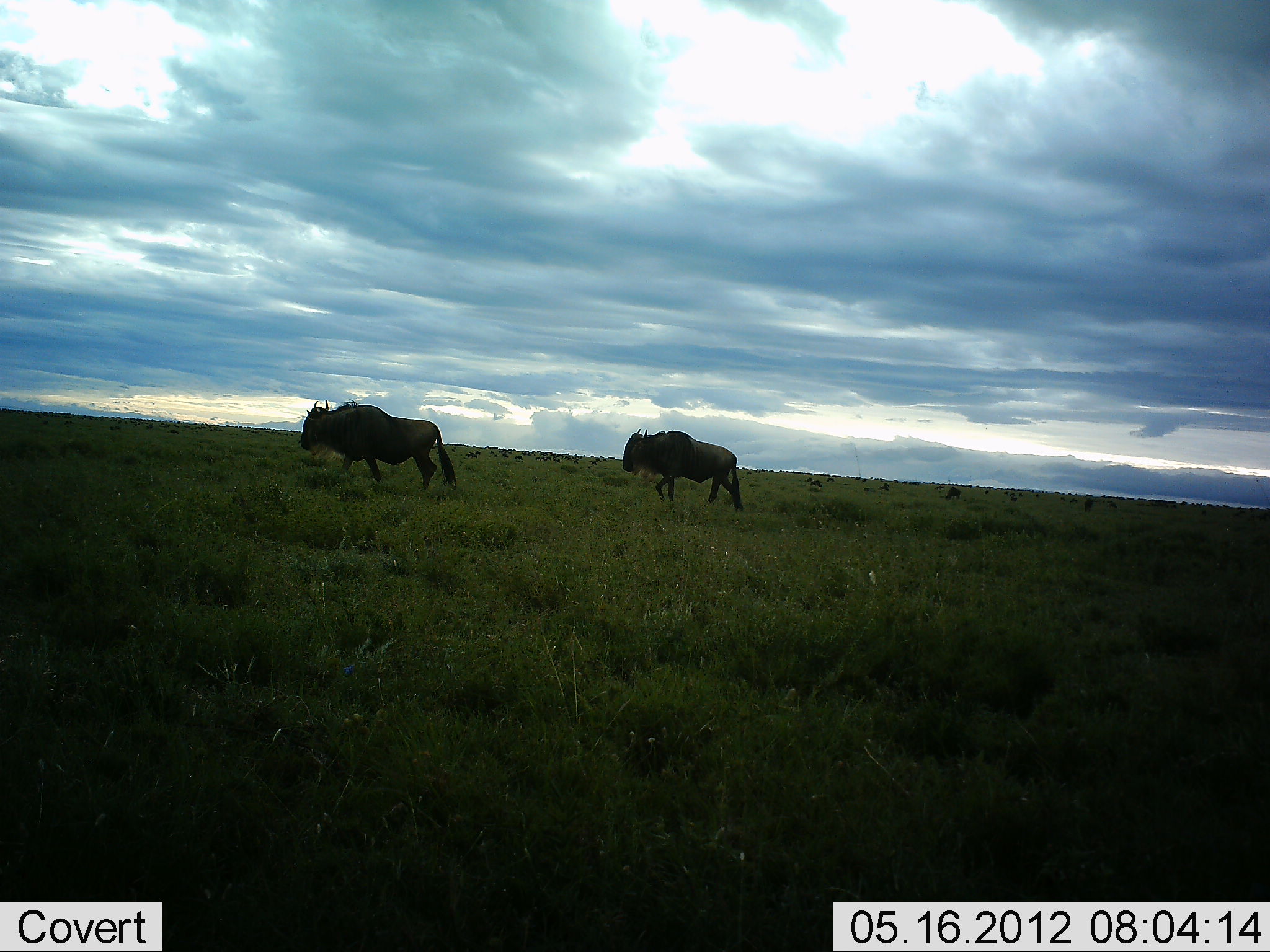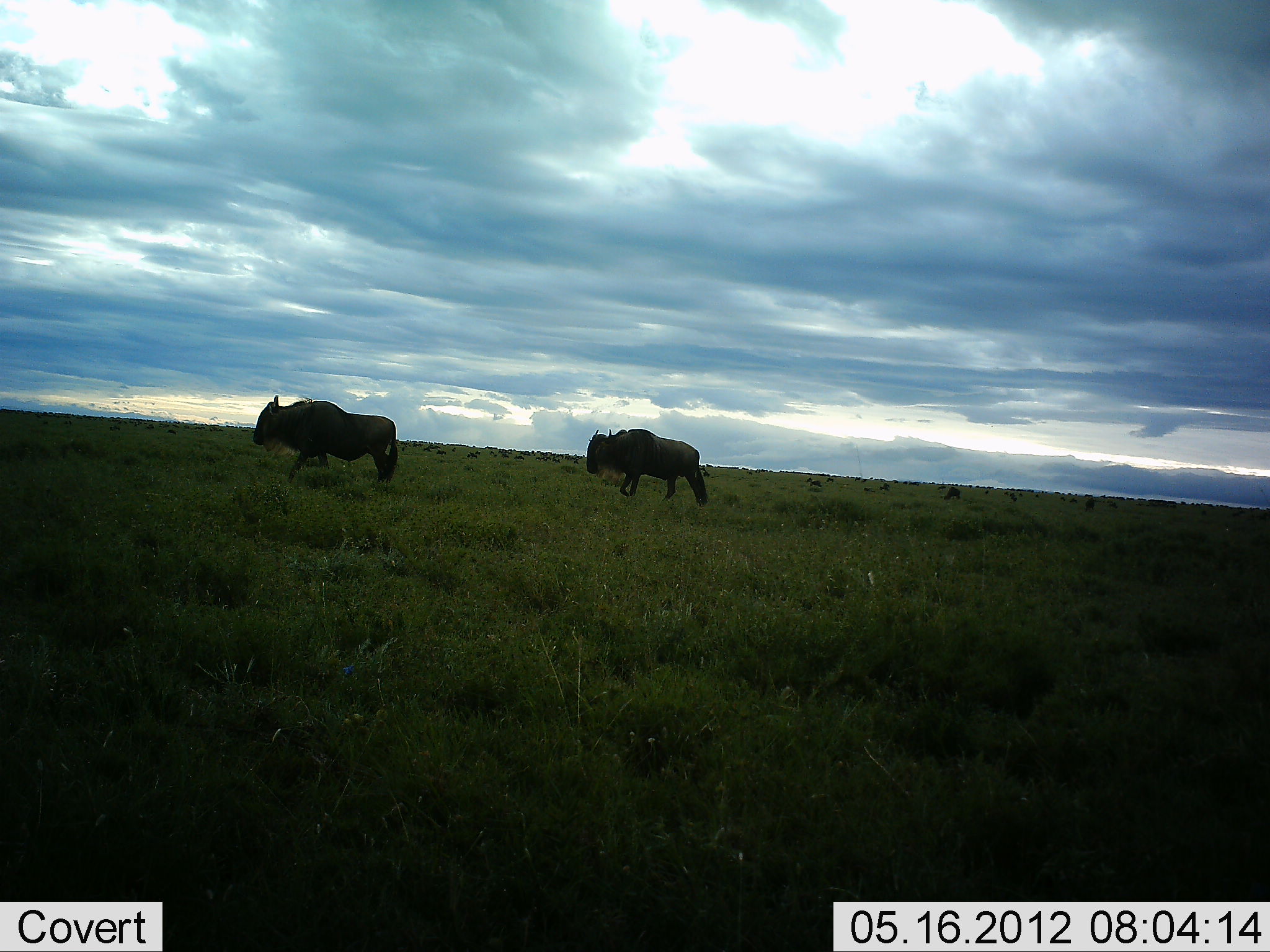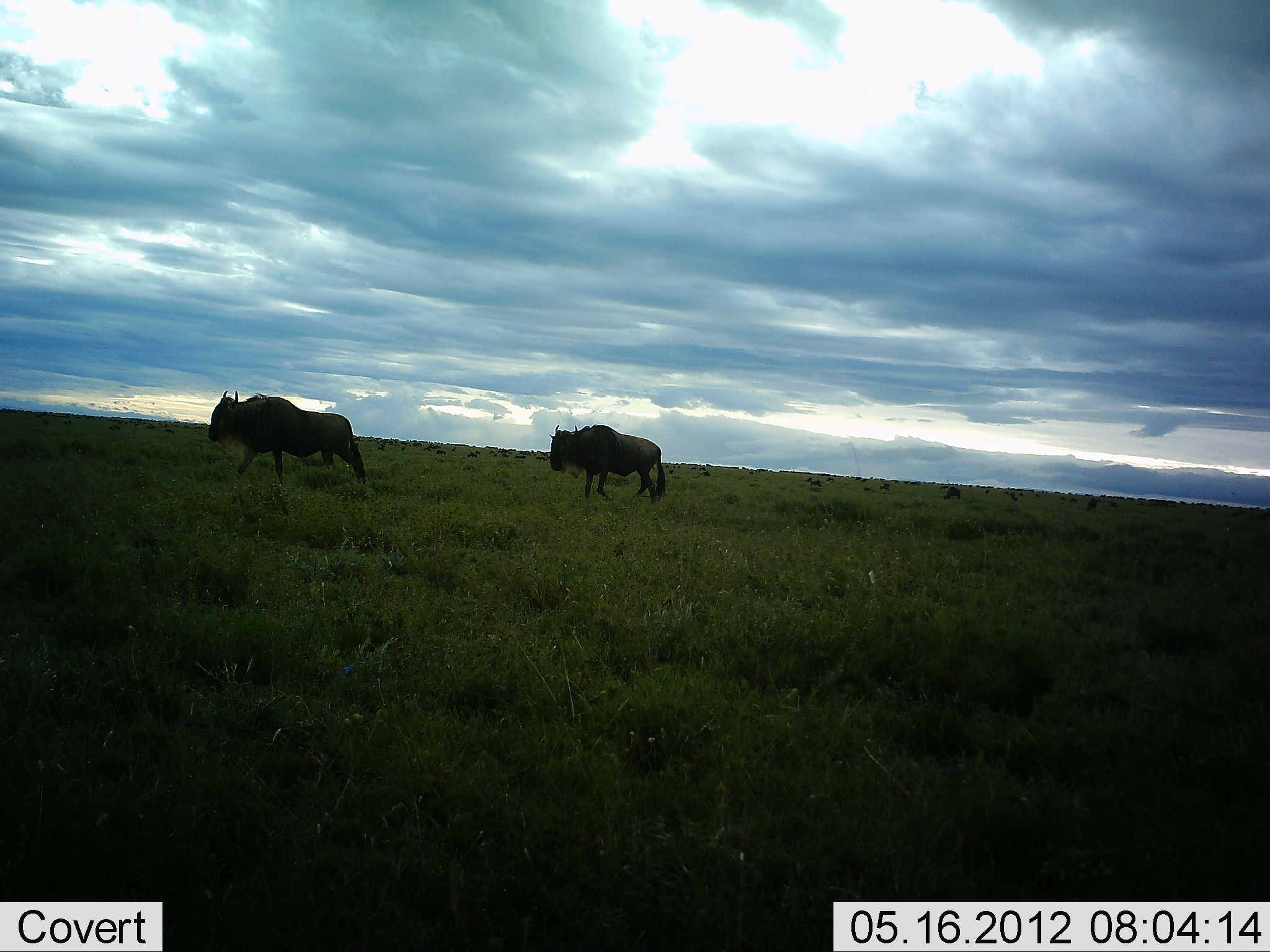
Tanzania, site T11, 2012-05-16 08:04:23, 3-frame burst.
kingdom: Animalia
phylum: Chordata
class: Mammalia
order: Artiodactyla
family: Bovidae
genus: Connochaetes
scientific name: Connochaetes taurinus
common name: blue wildebeest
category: wildebeest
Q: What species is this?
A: Wildebeest (blue wildebeest) (Connochaetes taurinus).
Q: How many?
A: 2.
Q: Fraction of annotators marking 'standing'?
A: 10%.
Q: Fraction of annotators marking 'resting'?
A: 0%.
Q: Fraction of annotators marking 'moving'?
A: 100%.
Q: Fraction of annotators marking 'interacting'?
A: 0%.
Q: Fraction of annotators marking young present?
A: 0%.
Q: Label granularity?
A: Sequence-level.